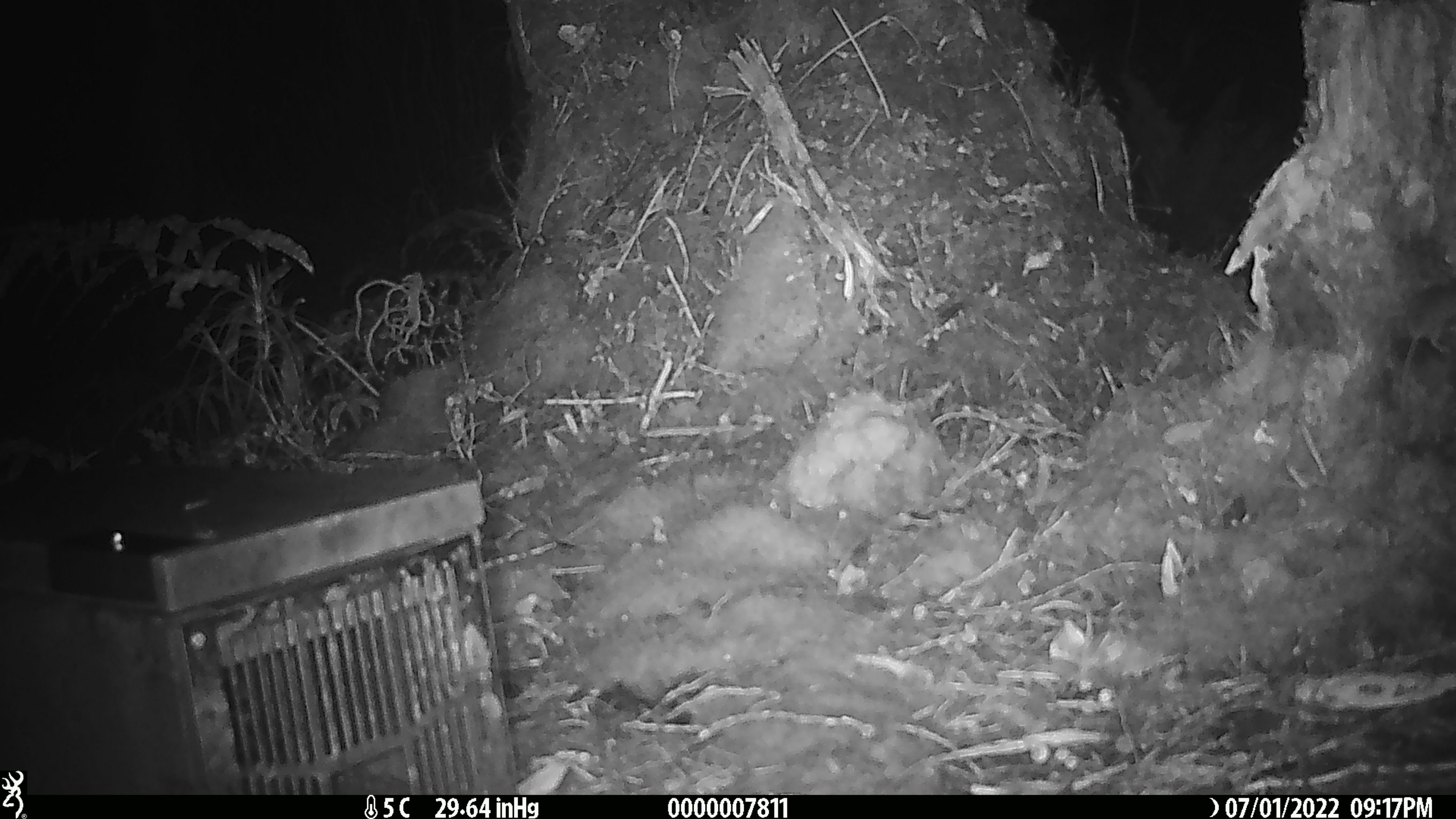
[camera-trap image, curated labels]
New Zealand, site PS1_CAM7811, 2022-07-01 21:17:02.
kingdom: Animalia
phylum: Chordata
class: Mammalia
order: Rodentia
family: Muridae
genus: Mus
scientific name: Mus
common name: mouse